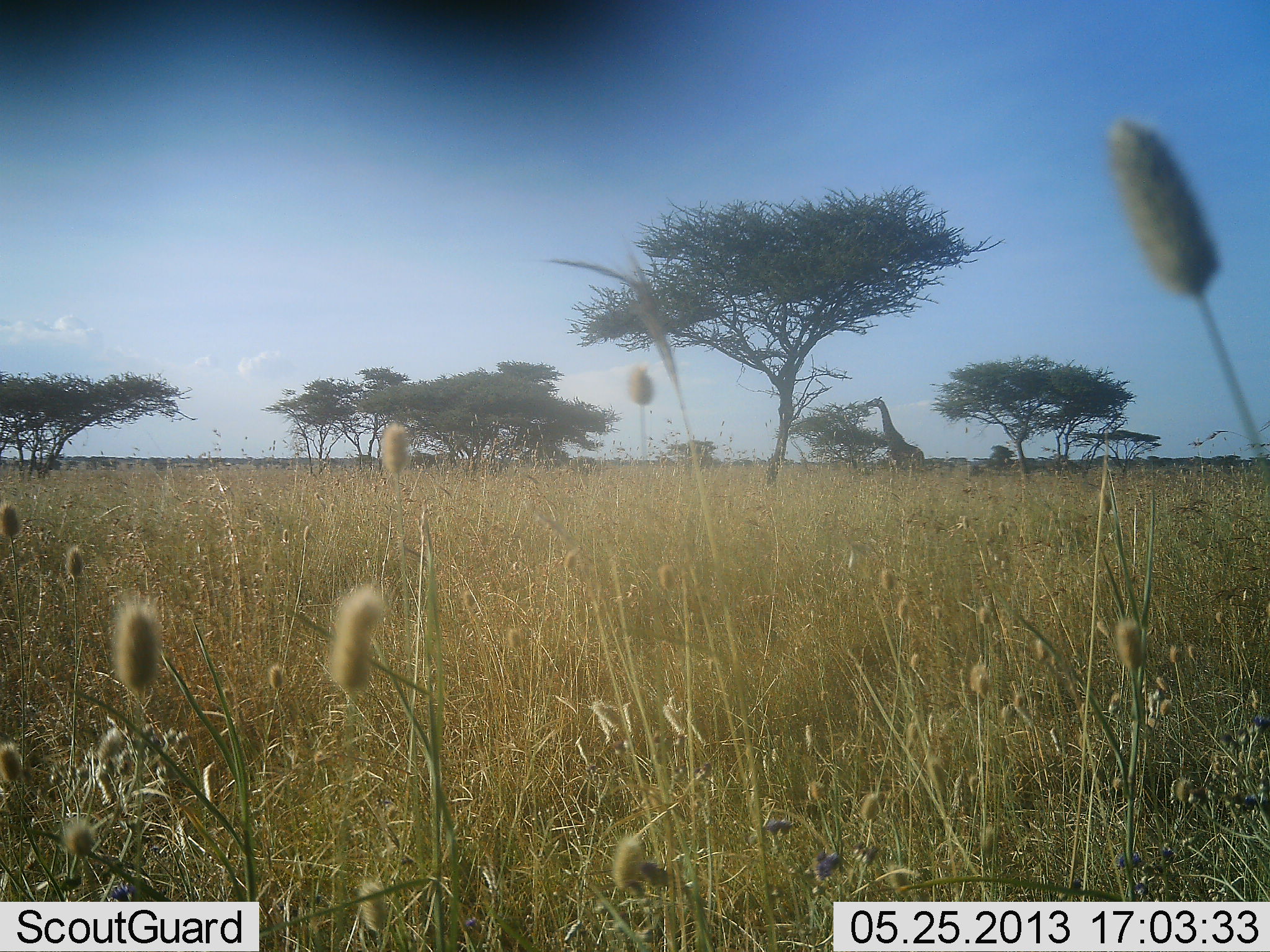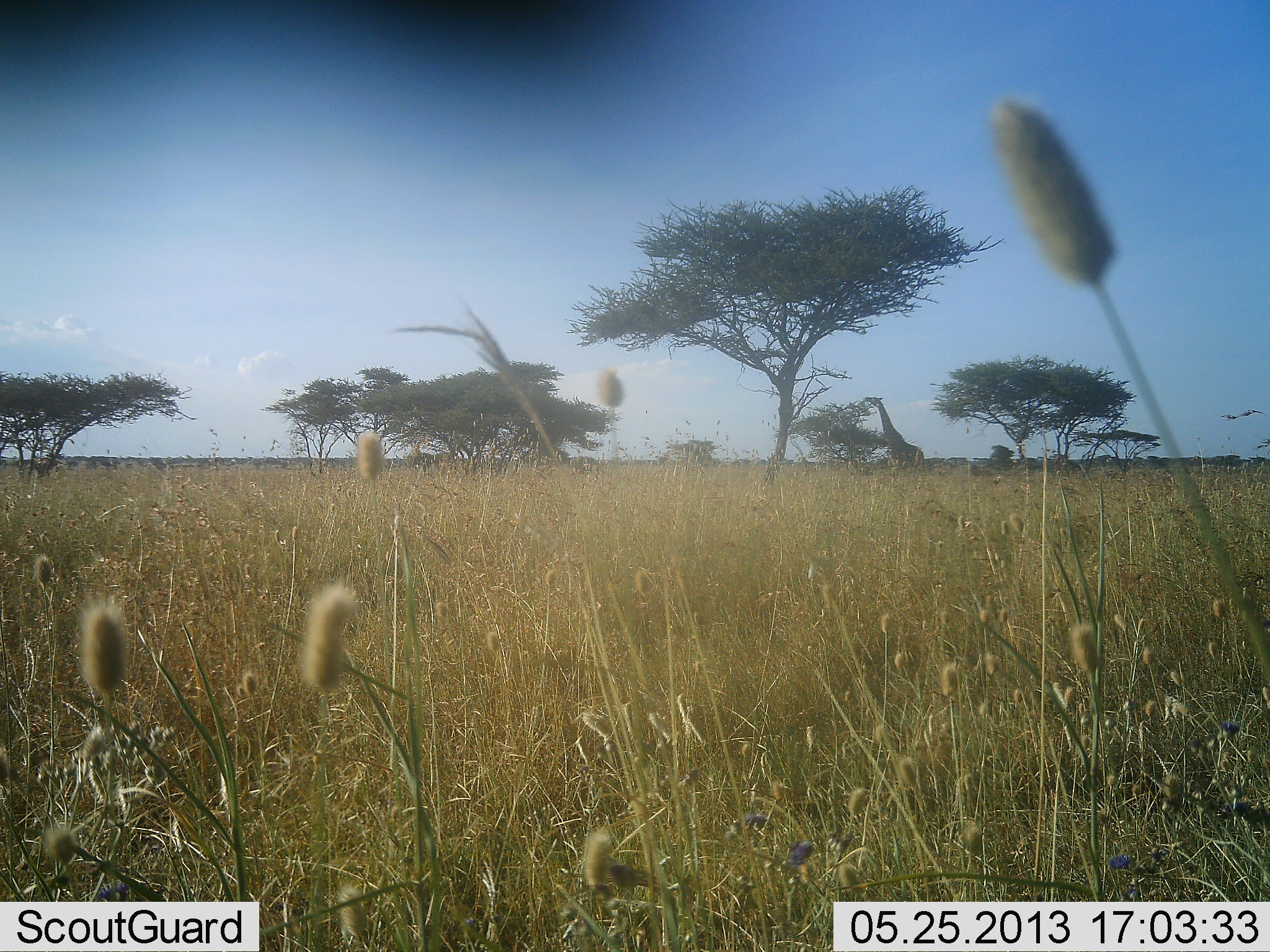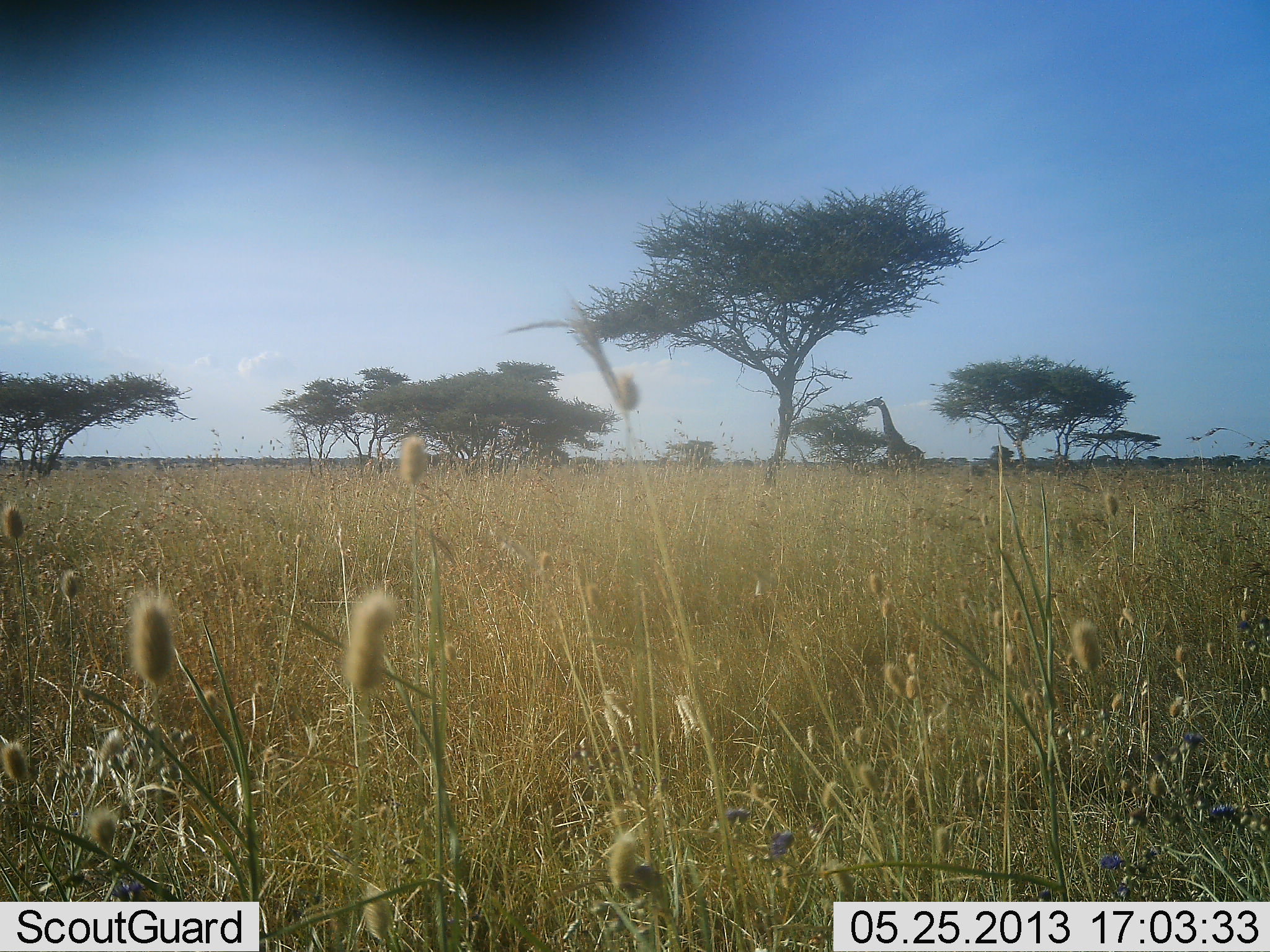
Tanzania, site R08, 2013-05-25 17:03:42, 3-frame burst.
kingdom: Animalia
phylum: Chordata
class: Mammalia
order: Artiodactyla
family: Giraffidae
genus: Giraffa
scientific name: Giraffa camelopardalis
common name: giraffe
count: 1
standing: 10%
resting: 0%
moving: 0%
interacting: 0%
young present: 0%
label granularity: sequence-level